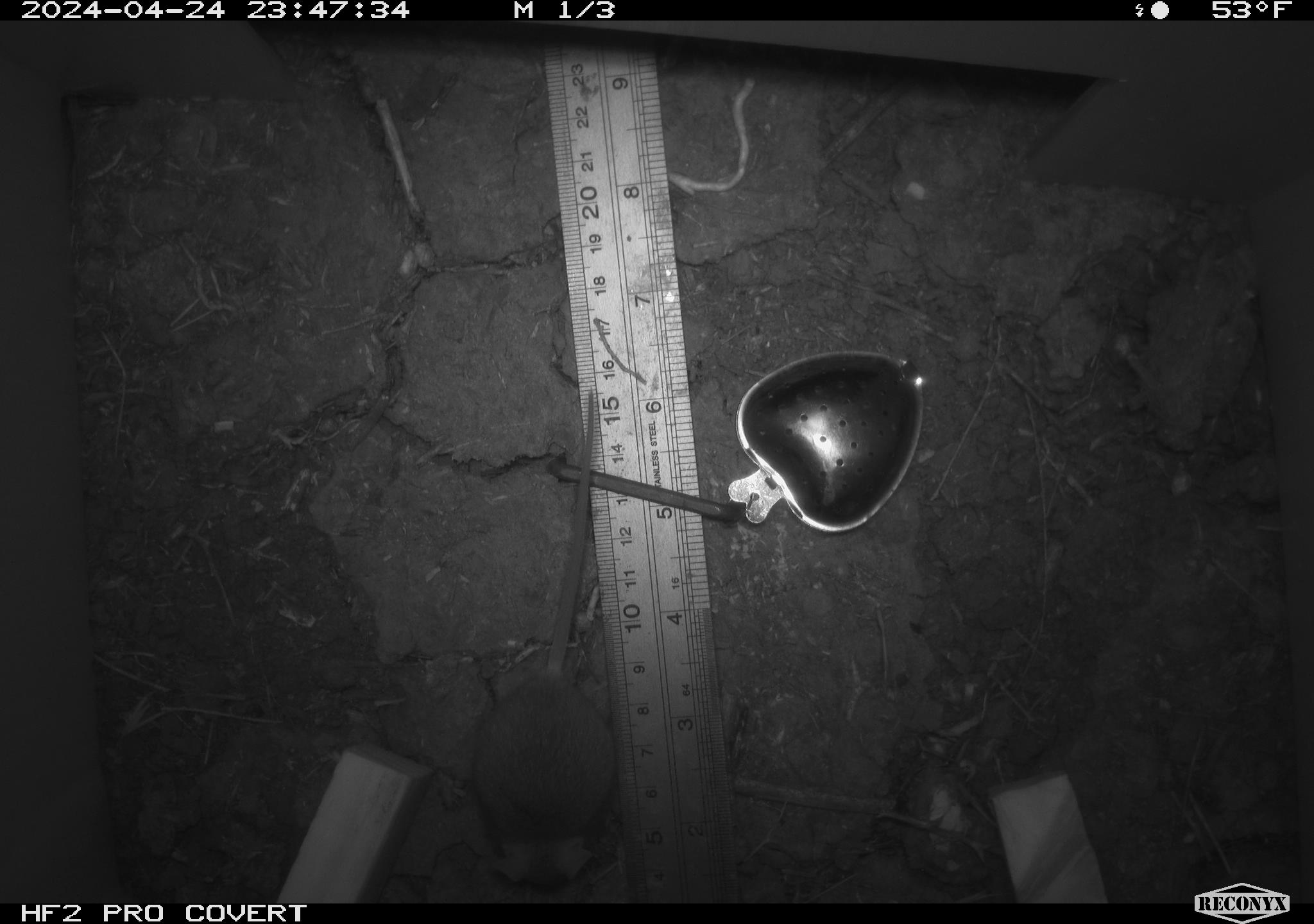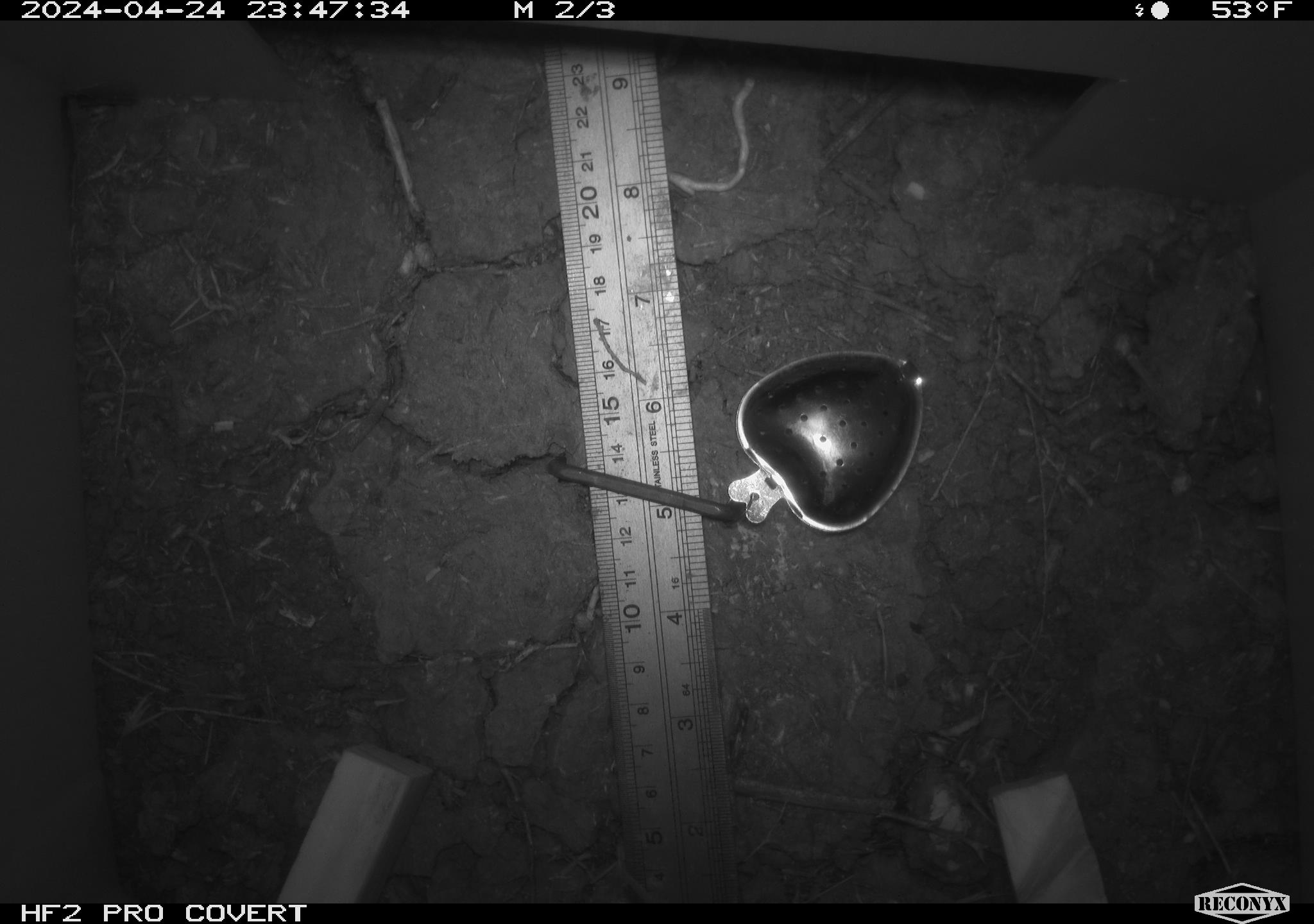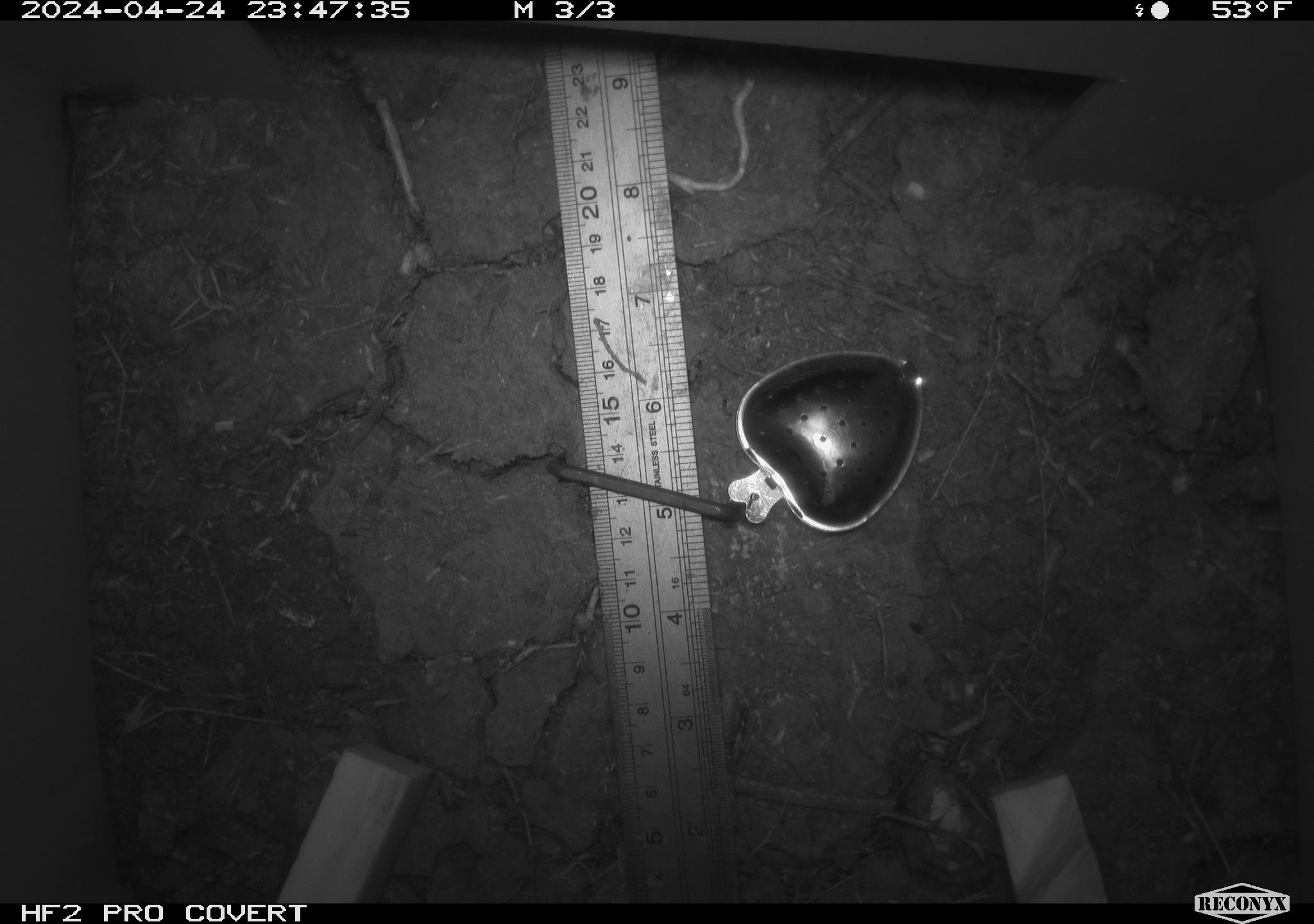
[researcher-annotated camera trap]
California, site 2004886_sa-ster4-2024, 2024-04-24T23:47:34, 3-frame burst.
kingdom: Animalia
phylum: Chordata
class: Mammalia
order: Rodentia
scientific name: Rodentia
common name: mouse species